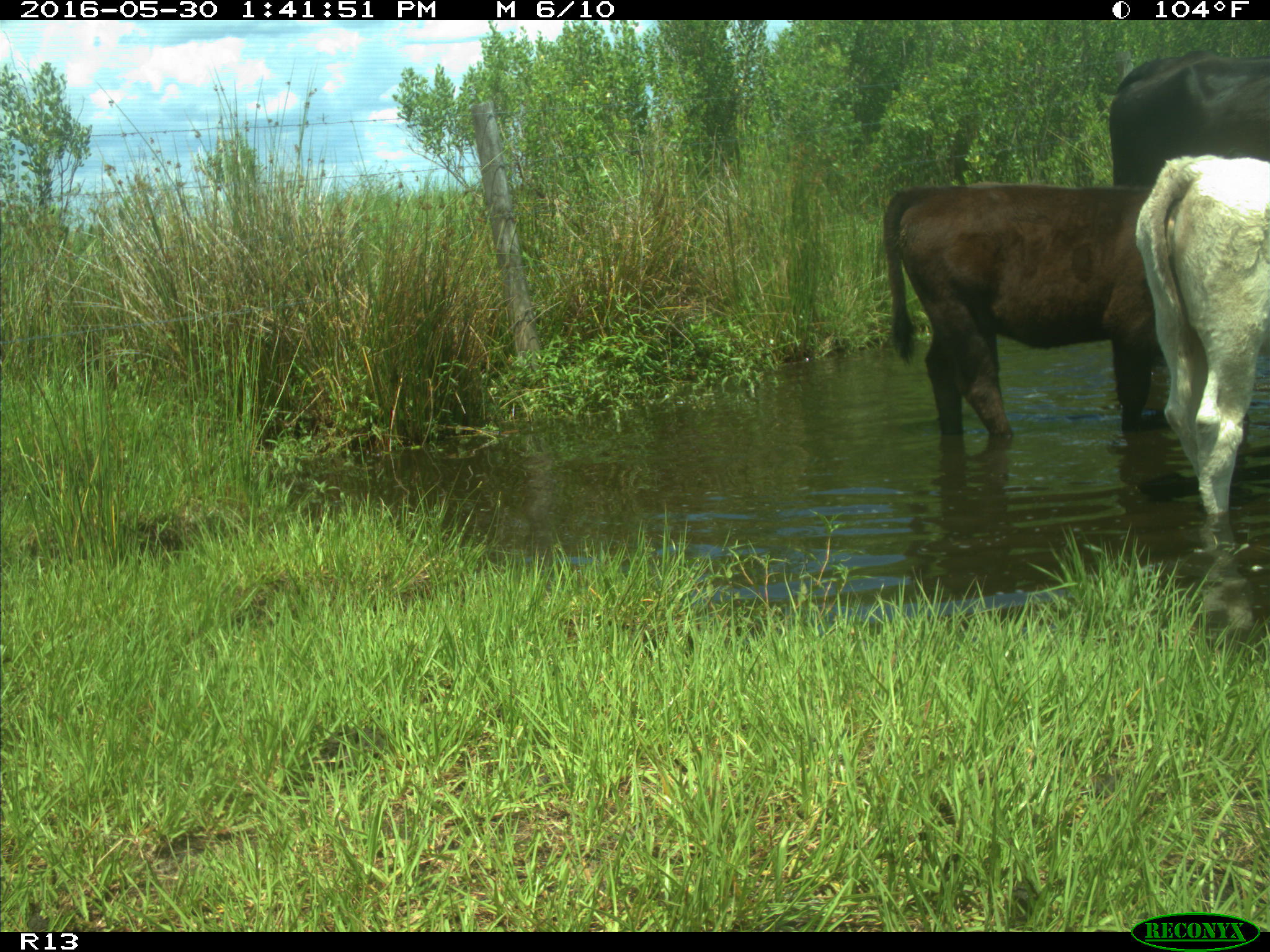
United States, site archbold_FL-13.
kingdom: Animalia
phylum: Chordata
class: Mammalia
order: Artiodactyla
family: Bovidae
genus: Bos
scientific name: Bos taurus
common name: domestic cow